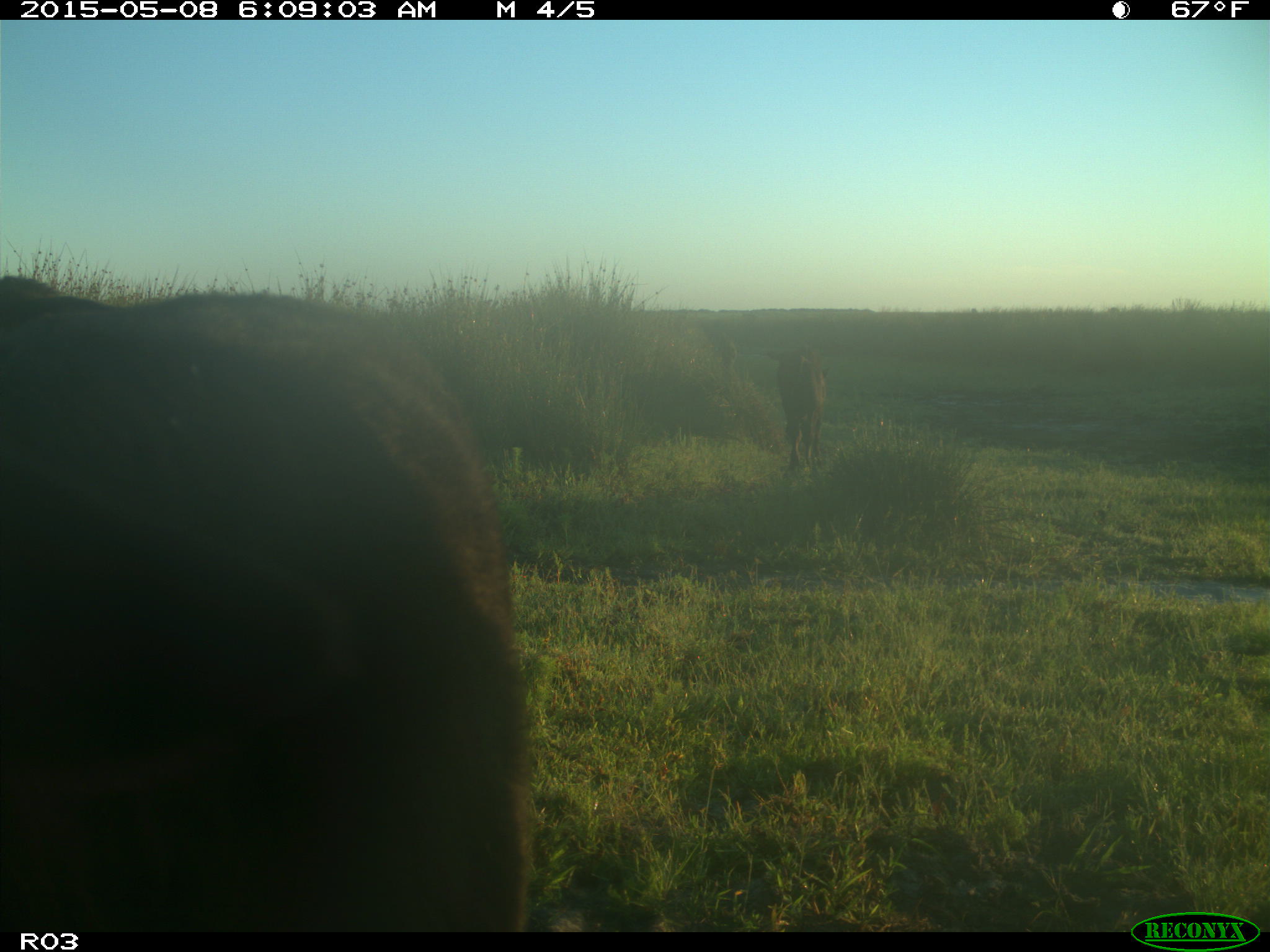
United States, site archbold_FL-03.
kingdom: Animalia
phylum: Chordata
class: Mammalia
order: Artiodactyla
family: Bovidae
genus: Bos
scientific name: Bos taurus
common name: domestic cow